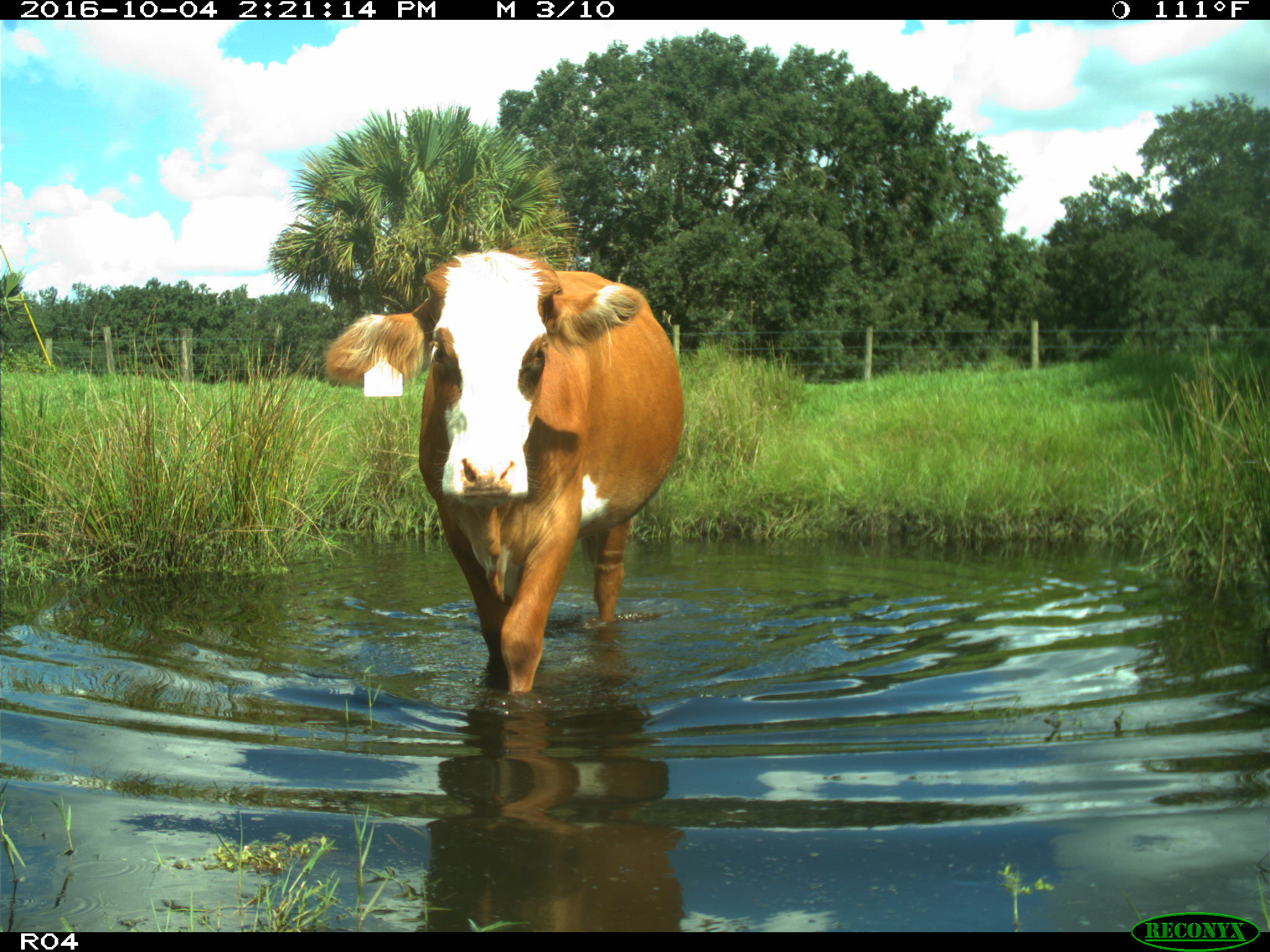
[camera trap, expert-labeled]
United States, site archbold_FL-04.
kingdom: Animalia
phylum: Chordata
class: Mammalia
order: Artiodactyla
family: Bovidae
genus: Bos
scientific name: Bos taurus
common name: domestic cow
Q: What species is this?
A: Bos taurus (domestic cow).